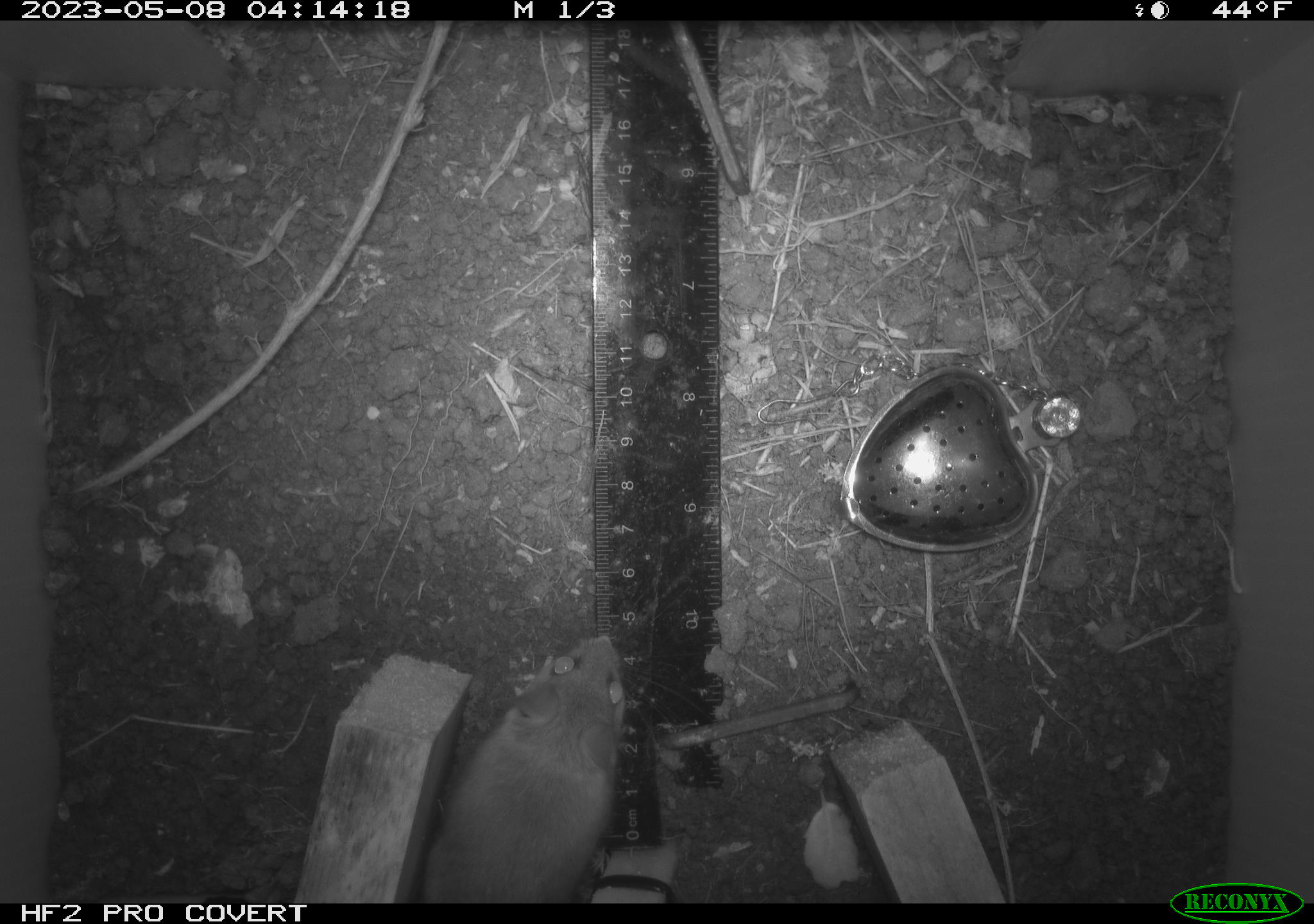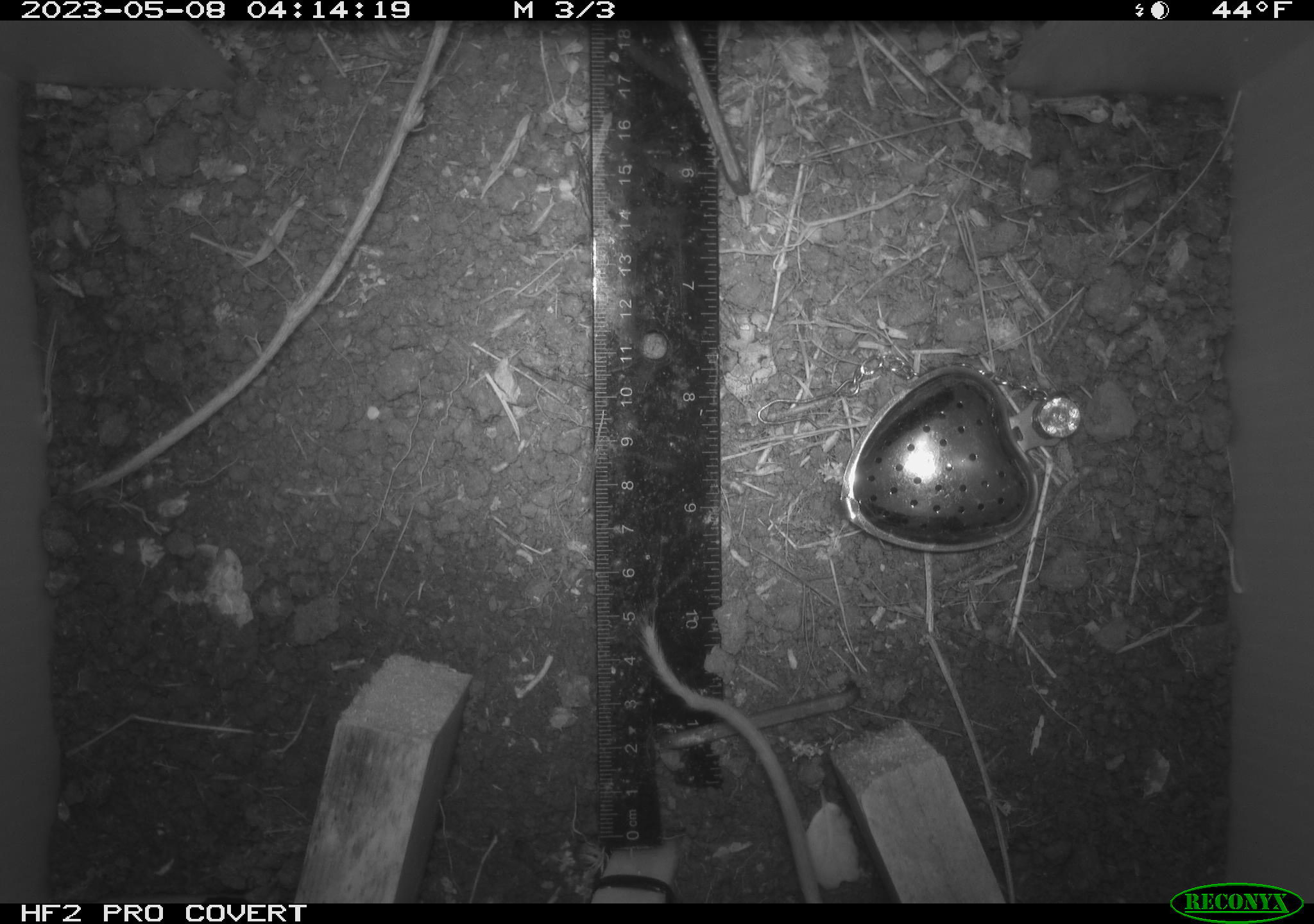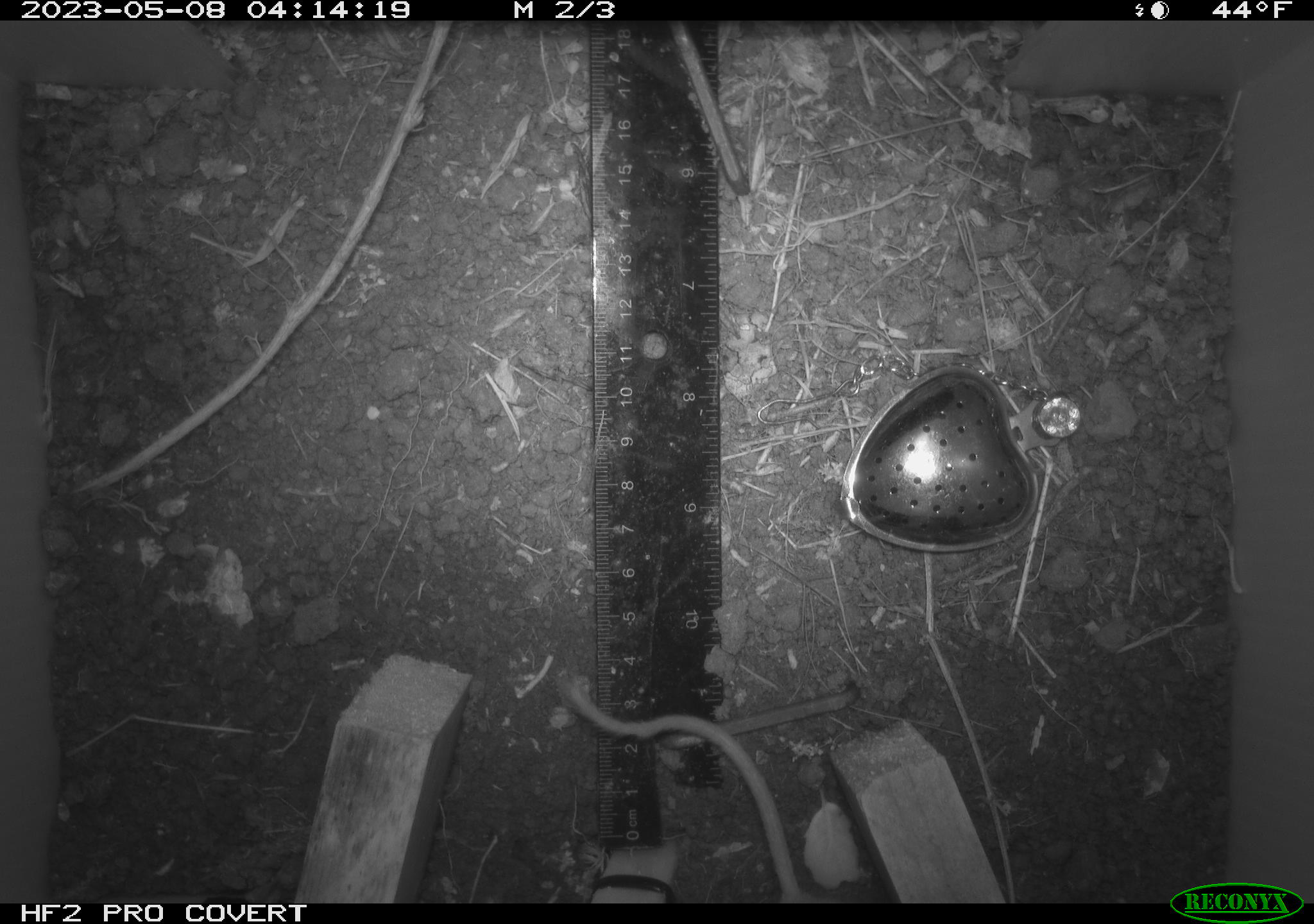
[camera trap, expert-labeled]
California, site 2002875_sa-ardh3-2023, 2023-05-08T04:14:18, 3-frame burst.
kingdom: Animalia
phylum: Chordata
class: Mammalia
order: Rodentia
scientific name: Rodentia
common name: mouse species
Mouse species (Rodentia).